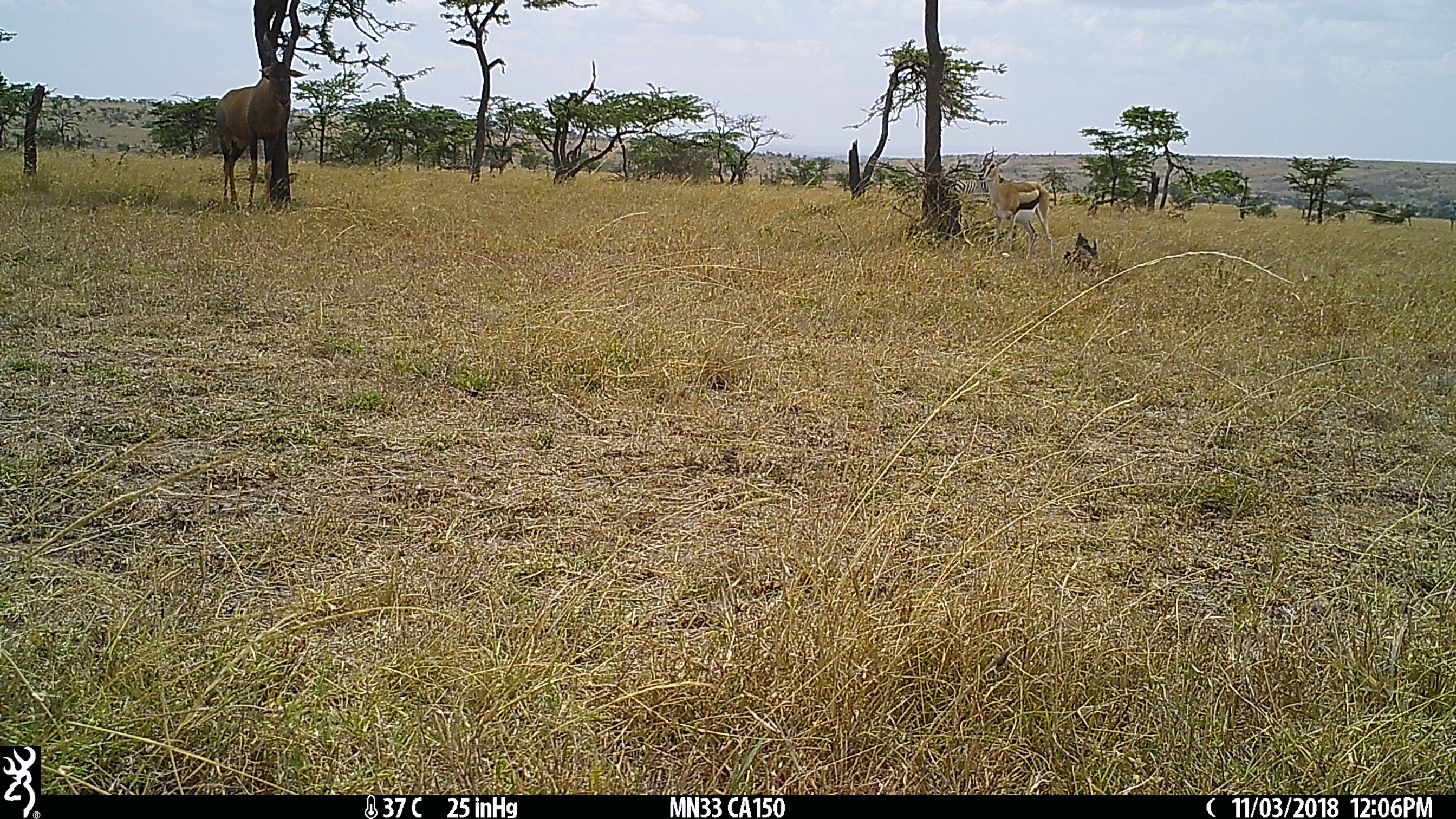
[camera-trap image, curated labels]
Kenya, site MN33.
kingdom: Animalia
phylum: Chordata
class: Mammalia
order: Artiodactyla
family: Bovidae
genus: Damaliscus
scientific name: Damaliscus lunatus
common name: topi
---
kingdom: Animalia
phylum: Chordata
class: Mammalia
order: Artiodactyla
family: Bovidae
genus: Eudorcas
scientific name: Eudorcas thomsonii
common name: thomon's gazelle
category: gazelle thomsons